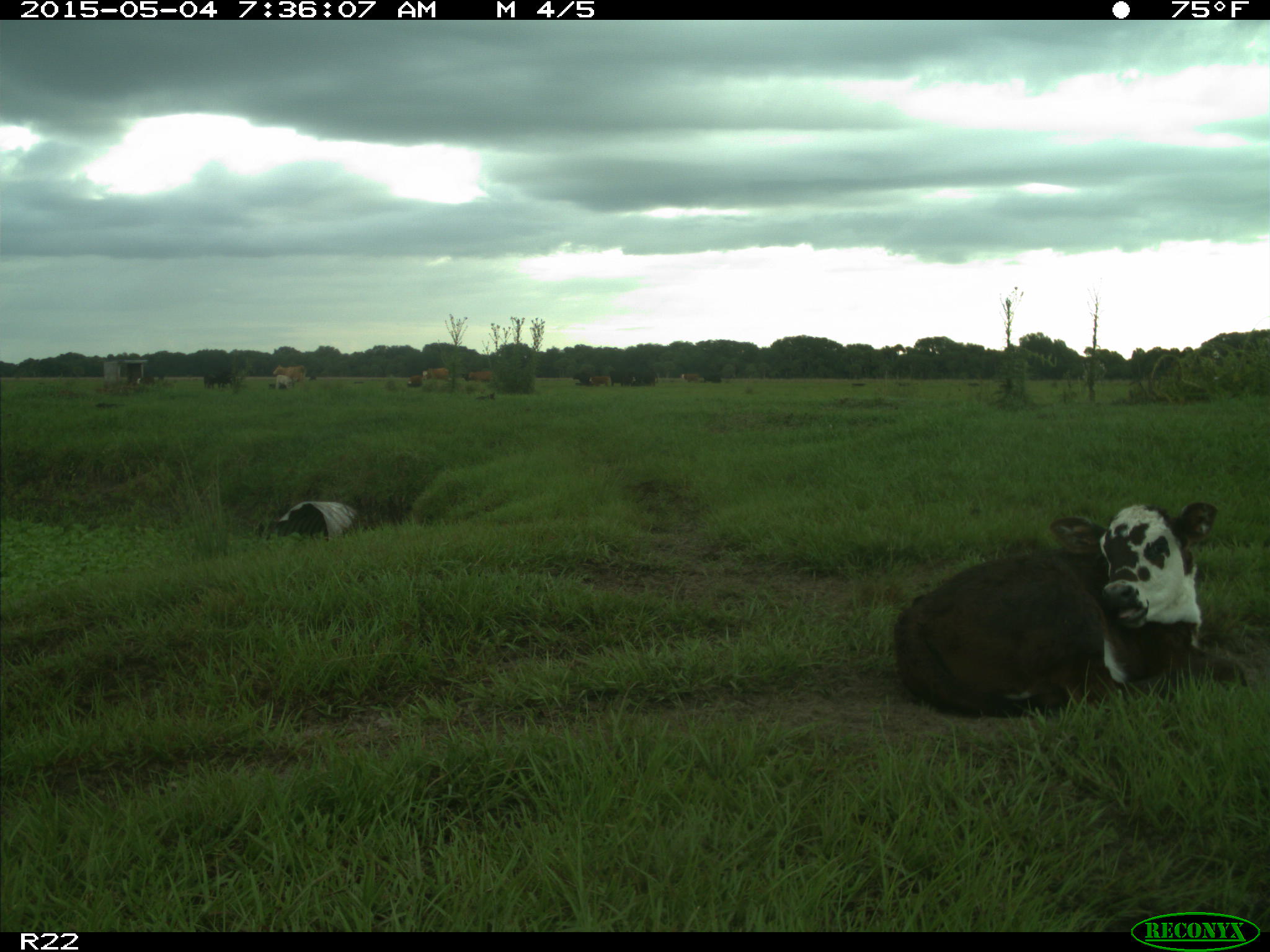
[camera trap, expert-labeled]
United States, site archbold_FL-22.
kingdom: Animalia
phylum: Chordata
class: Mammalia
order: Artiodactyla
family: Bovidae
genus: Bos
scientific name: Bos taurus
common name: domestic cow